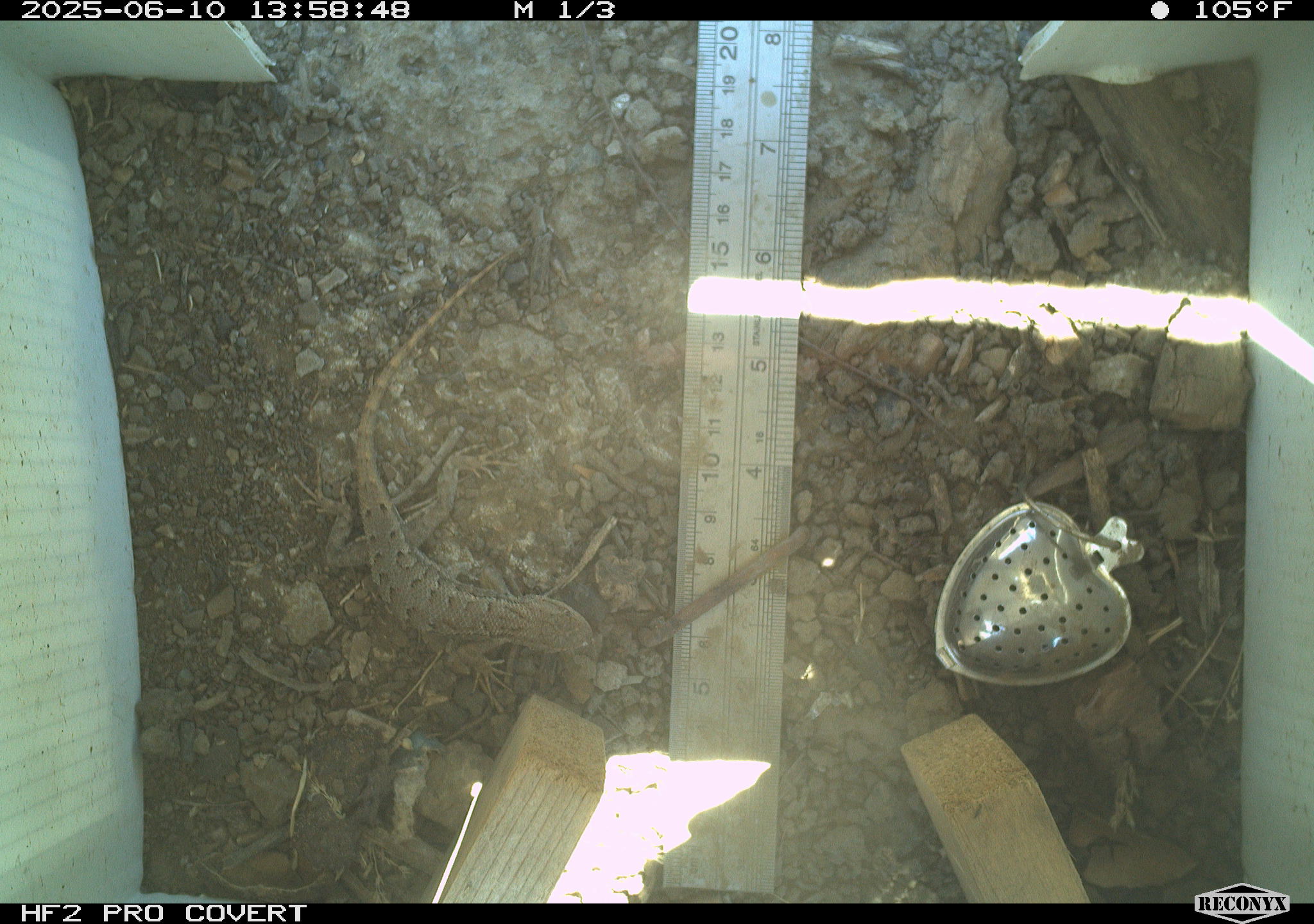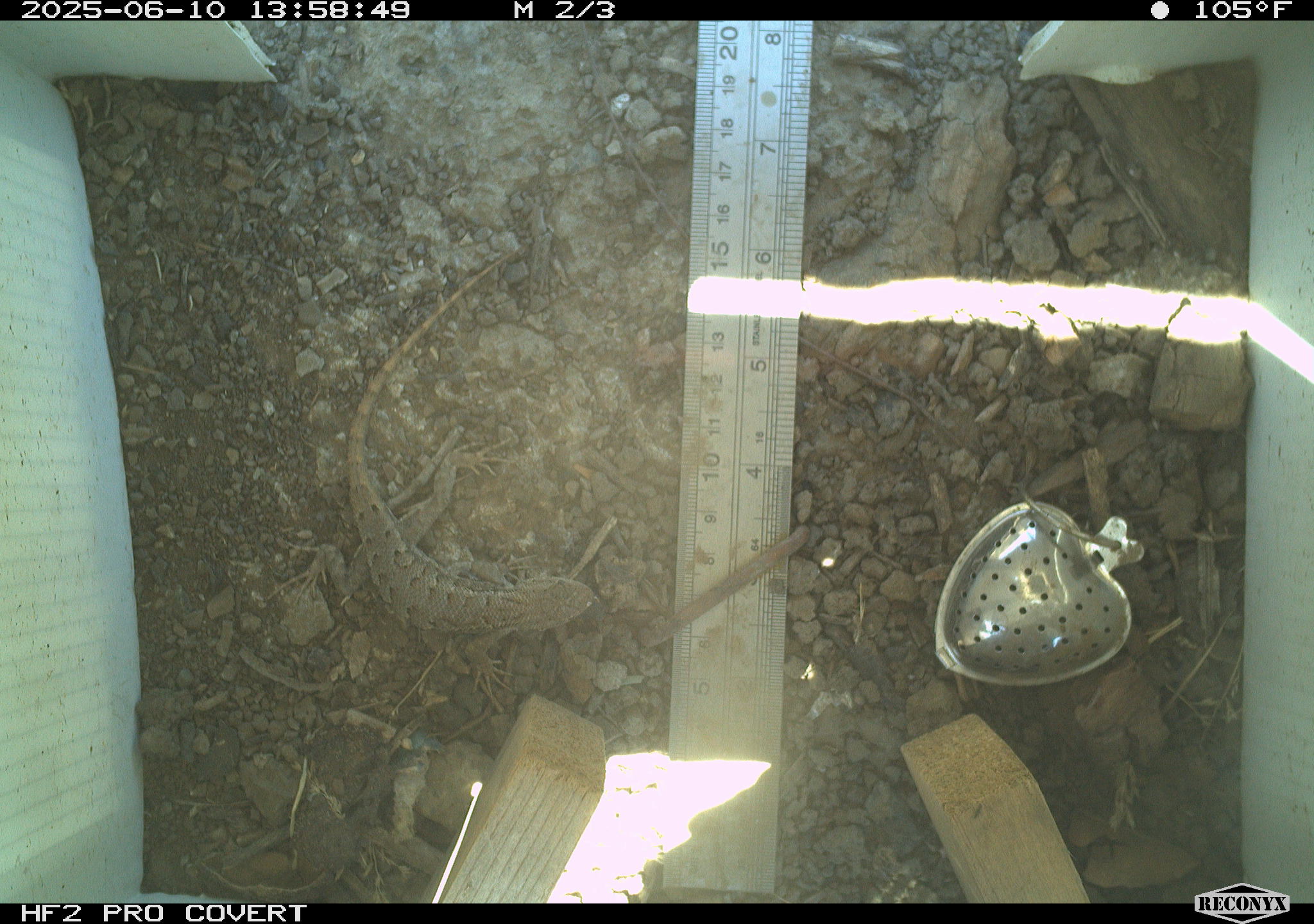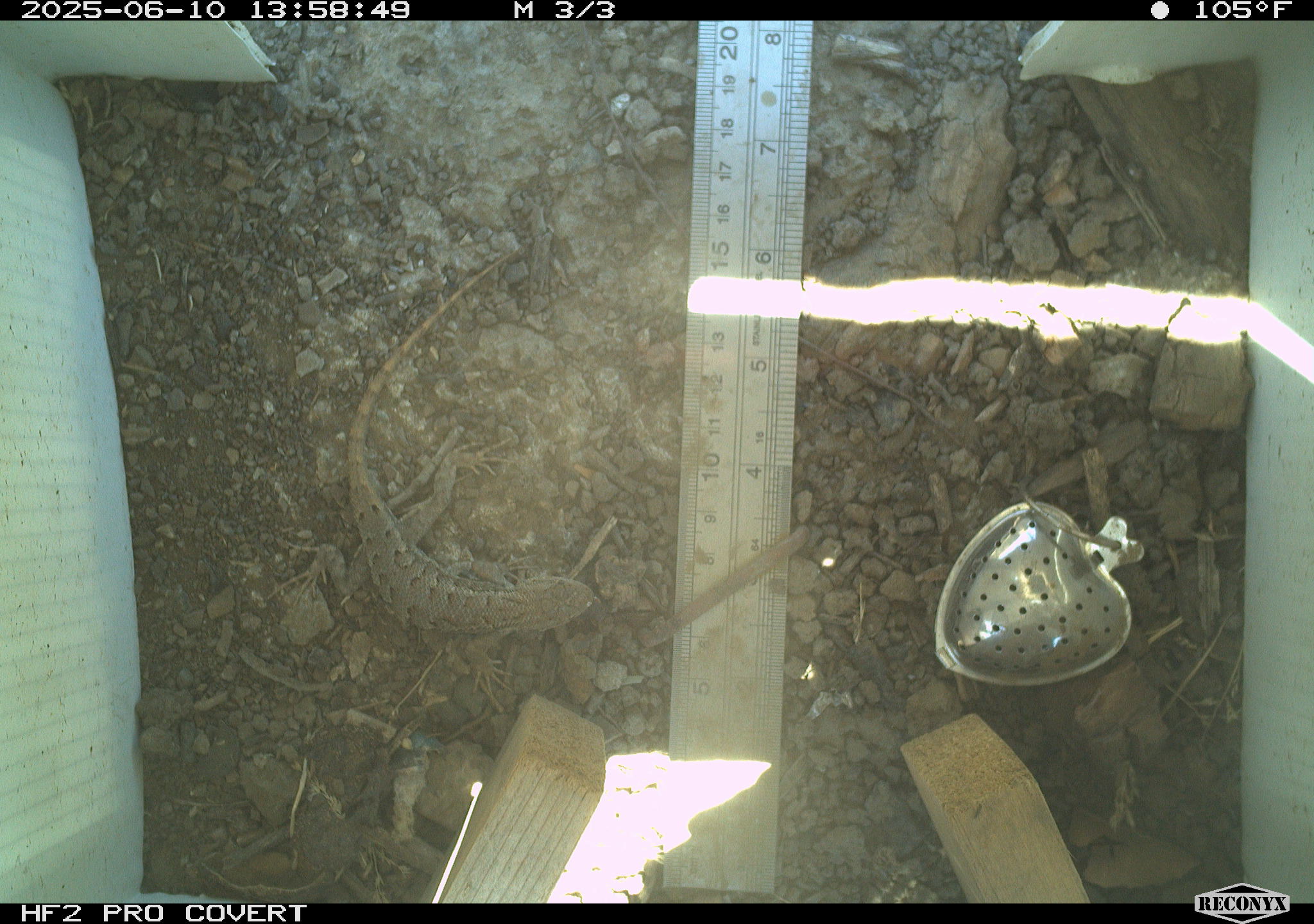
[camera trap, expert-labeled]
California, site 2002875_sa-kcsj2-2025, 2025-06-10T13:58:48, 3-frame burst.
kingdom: Animalia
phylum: Chordata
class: Reptilia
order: Squamata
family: Phrynosomatidae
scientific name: Phrynosomatidae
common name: north american spiny lizards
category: sceloporus/uta species